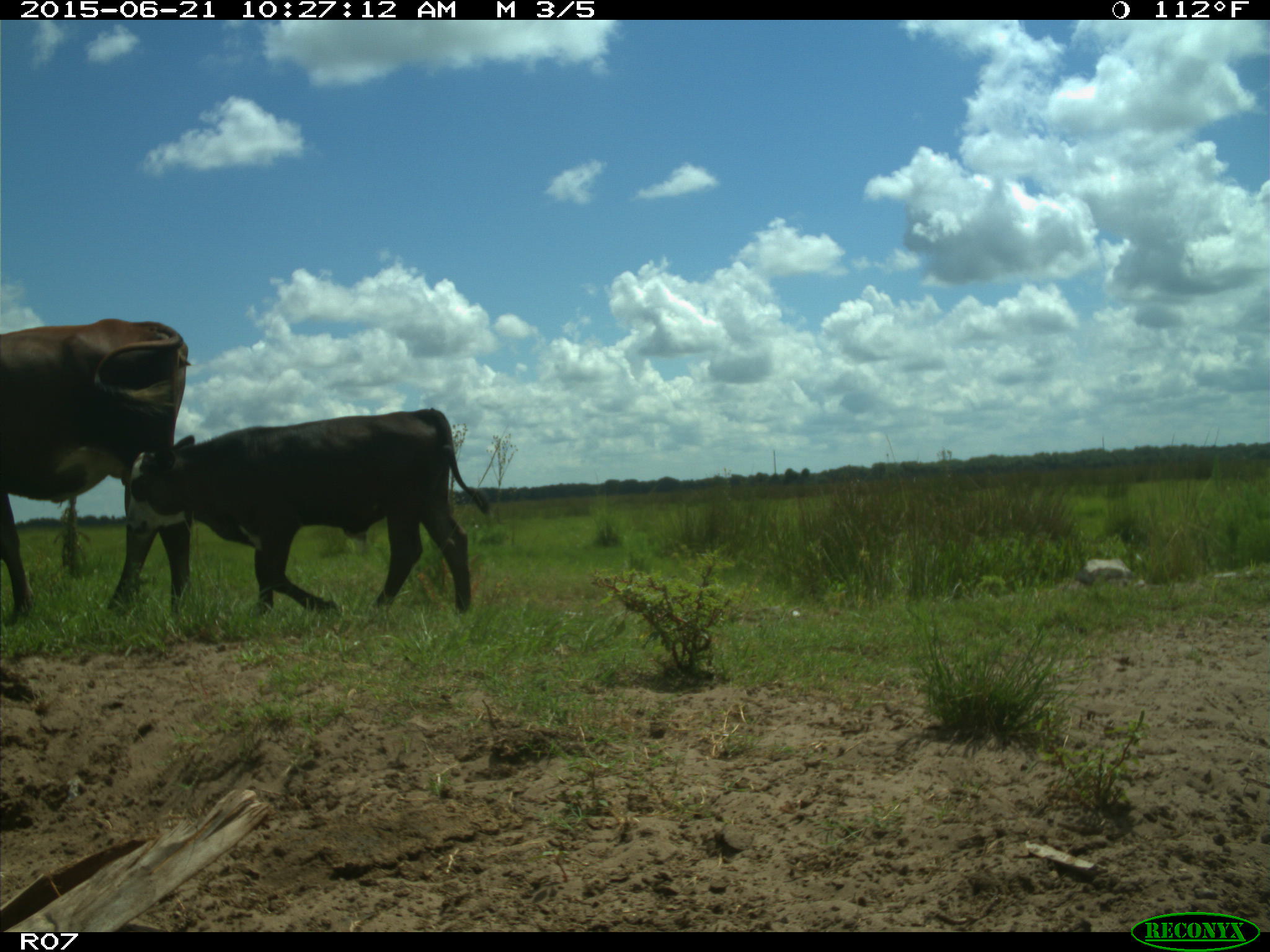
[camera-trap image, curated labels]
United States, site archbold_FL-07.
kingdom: Animalia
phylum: Chordata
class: Mammalia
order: Artiodactyla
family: Bovidae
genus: Bos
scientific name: Bos taurus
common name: domestic cow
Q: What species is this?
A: Bos taurus (domestic cow).